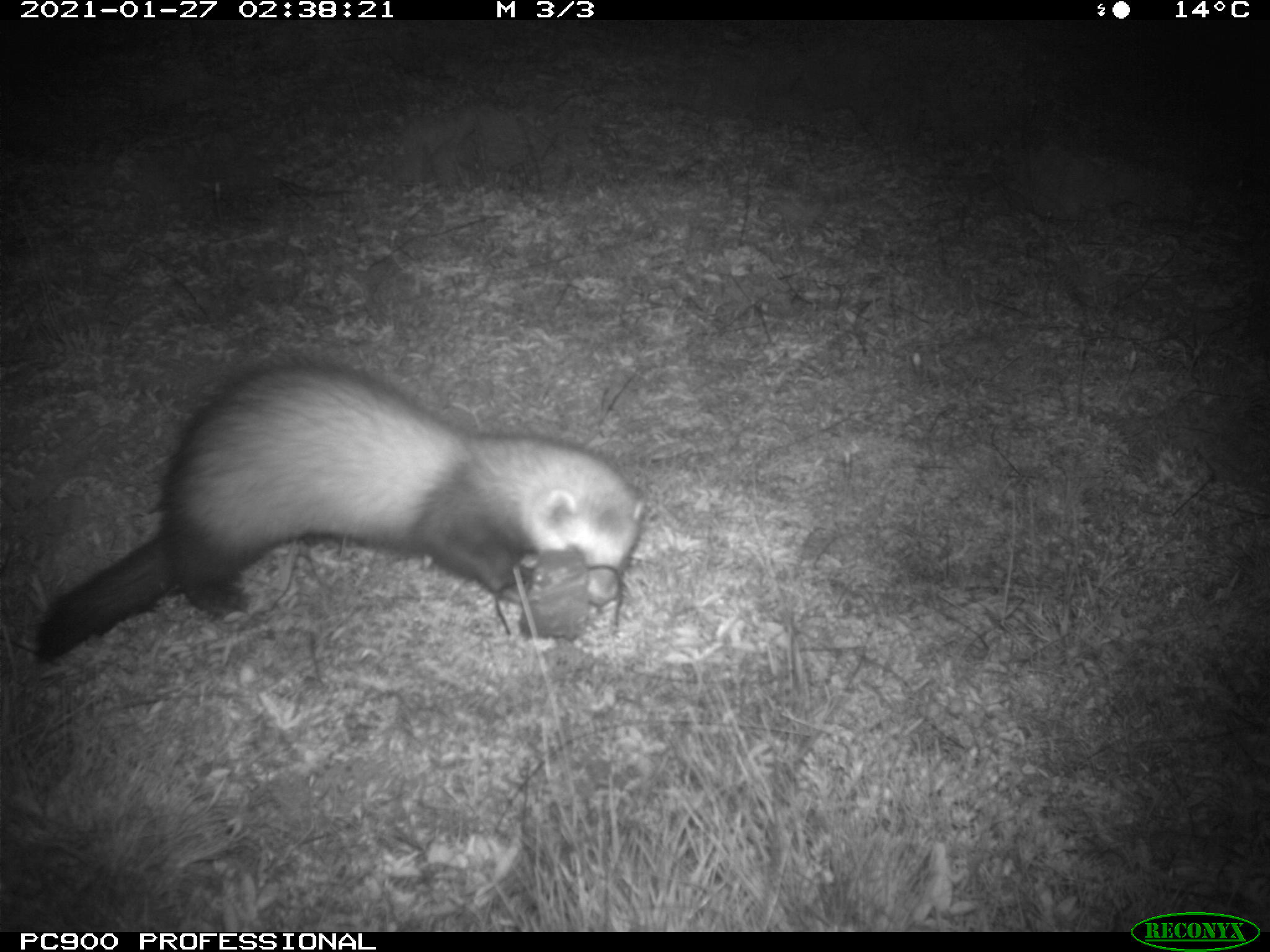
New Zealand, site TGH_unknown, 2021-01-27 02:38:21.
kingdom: Animalia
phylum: Chordata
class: Mammalia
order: Carnivora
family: Mustelidae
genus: Mustela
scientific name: Mustela furo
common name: ferret